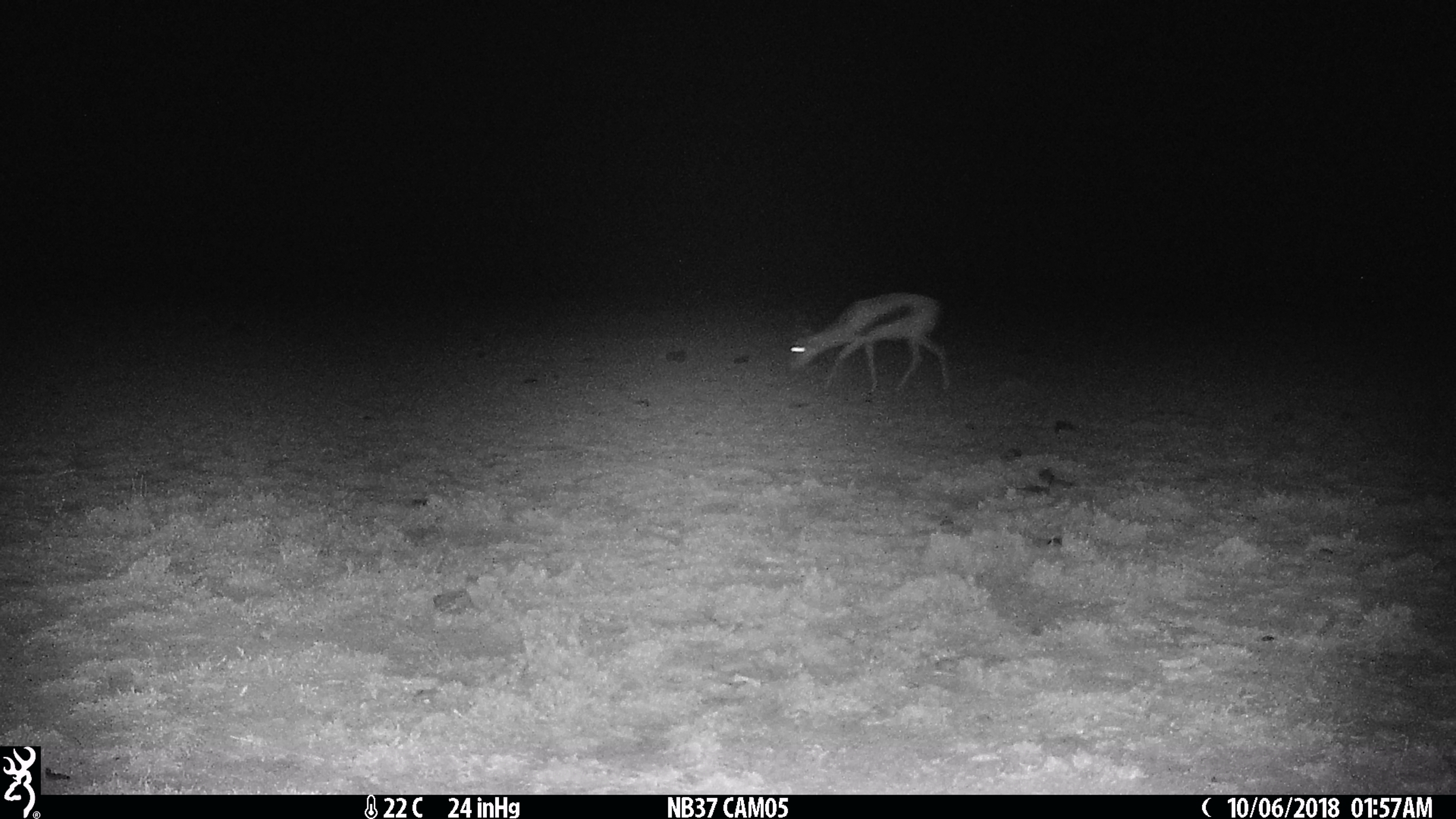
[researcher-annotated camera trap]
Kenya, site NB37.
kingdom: Animalia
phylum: Chordata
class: Mammalia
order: Artiodactyla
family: Bovidae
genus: Eudorcas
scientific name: Eudorcas thomsonii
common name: thomon's gazelle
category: gazelle thomsons